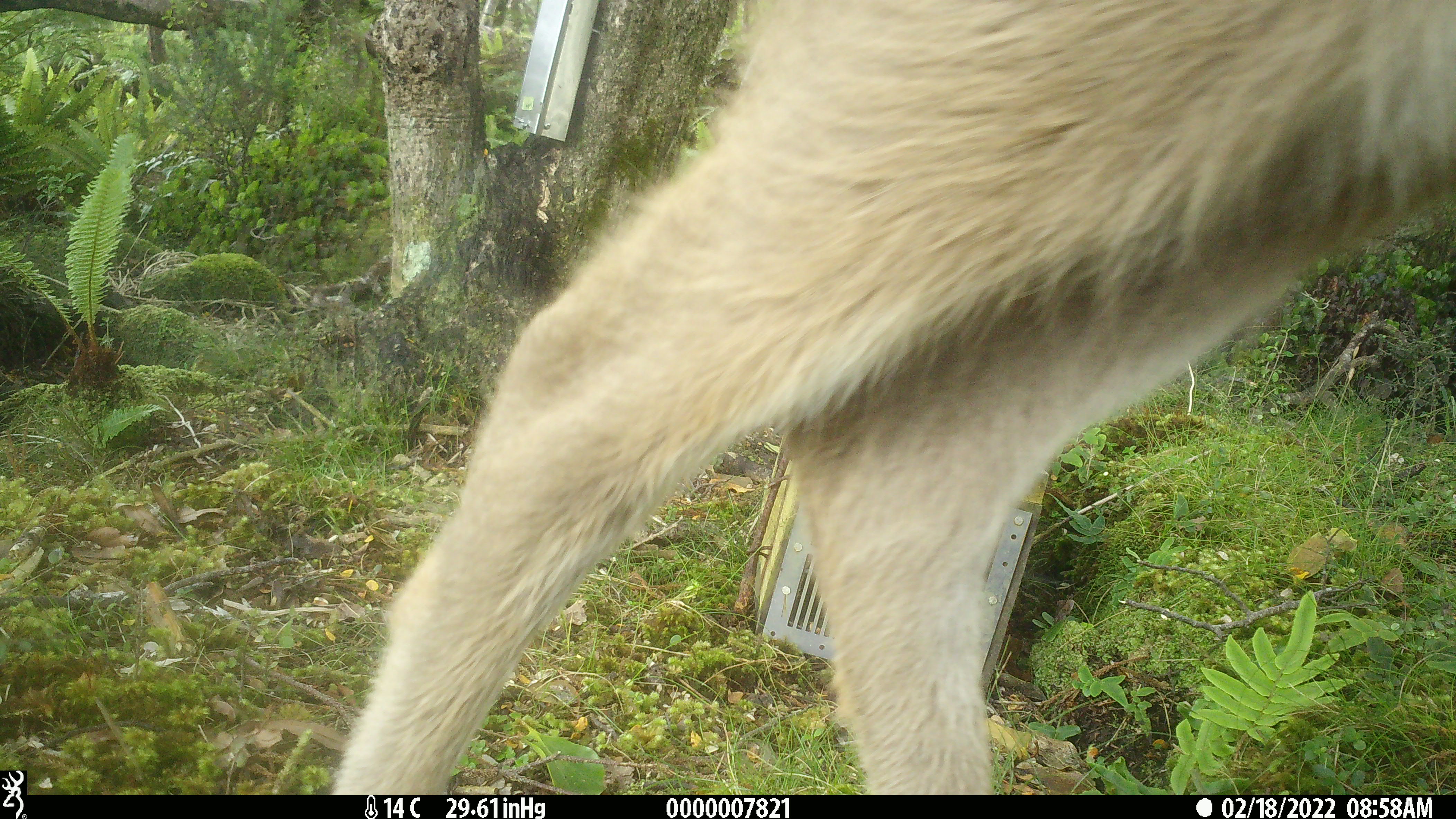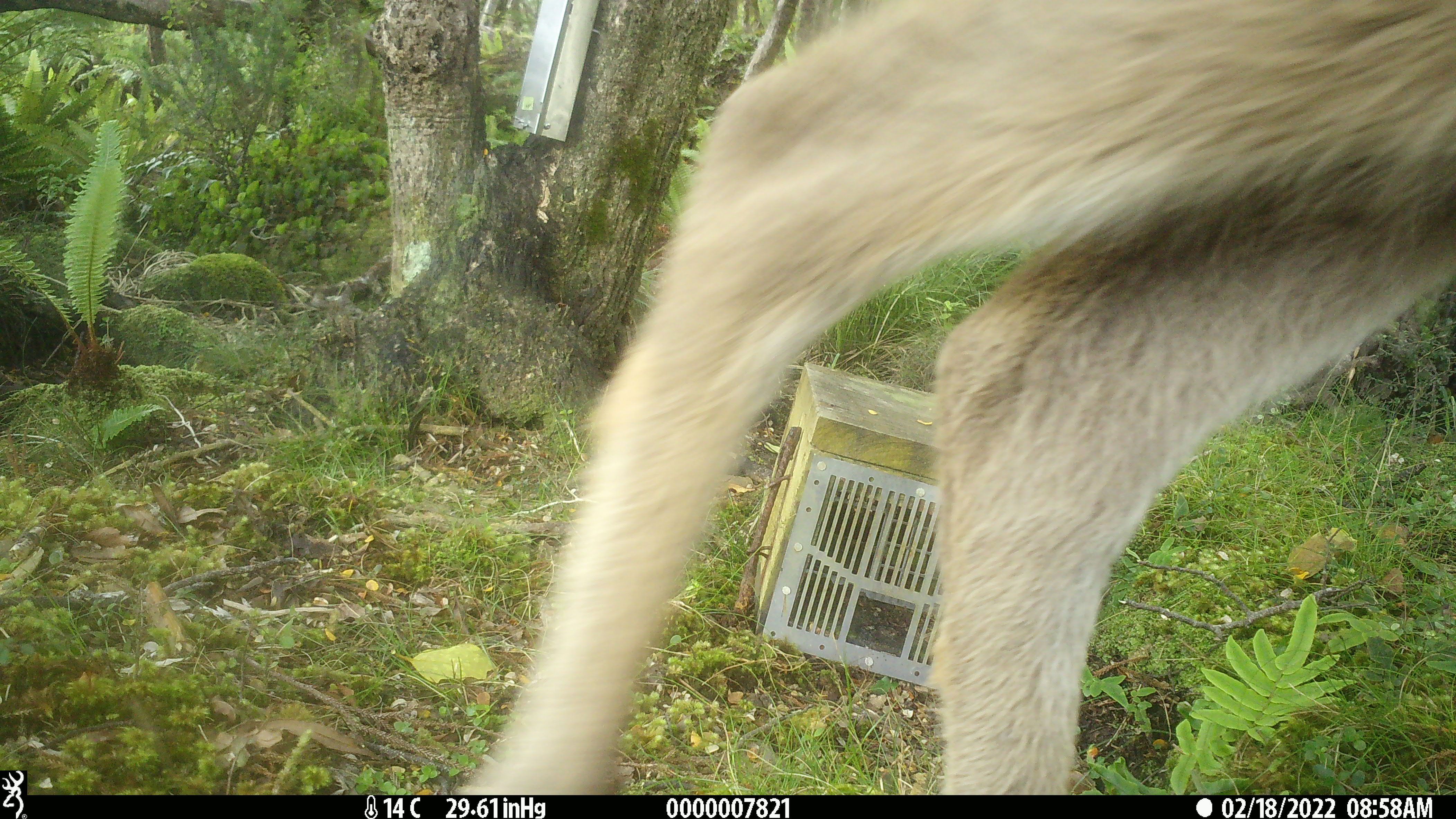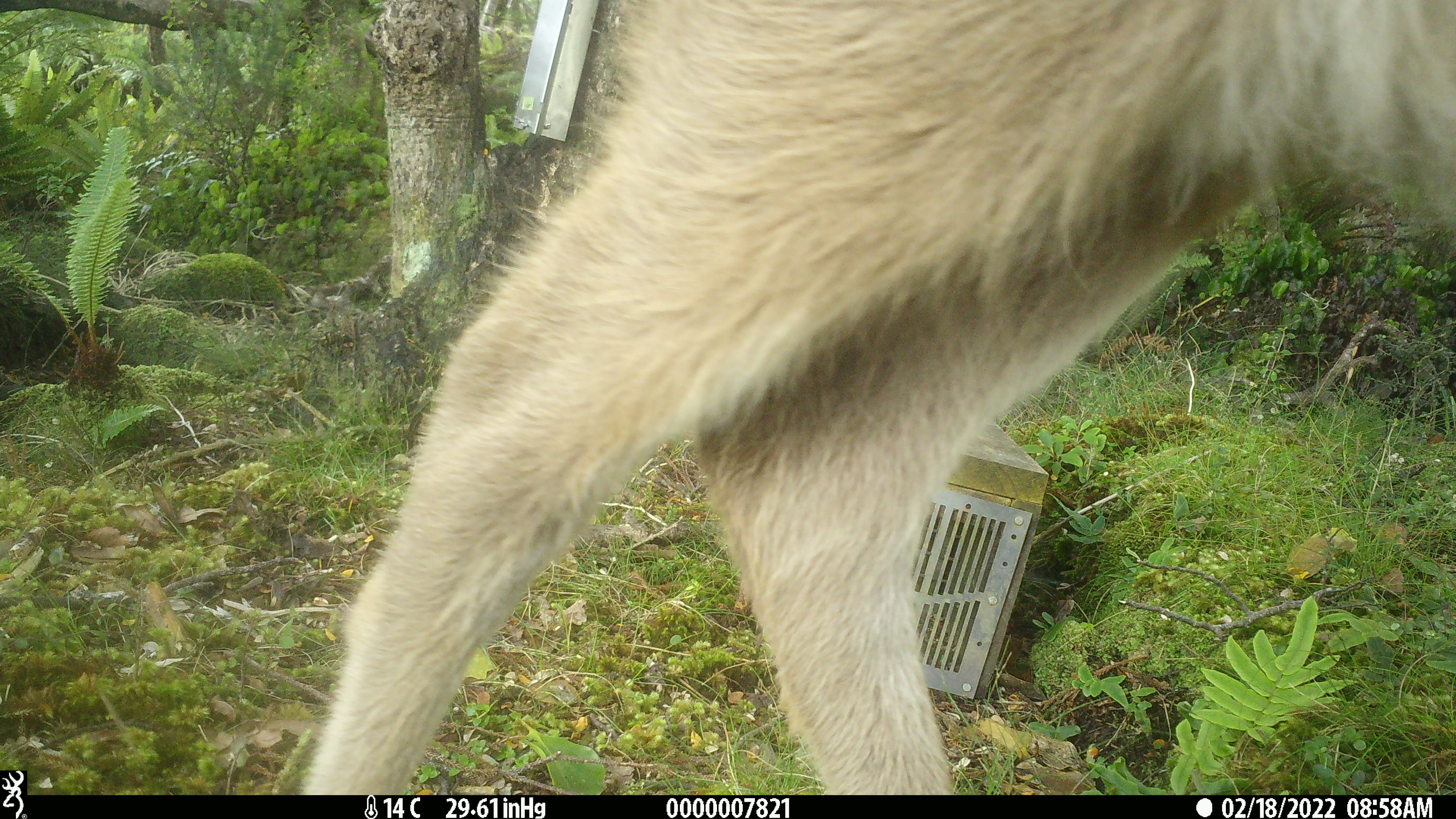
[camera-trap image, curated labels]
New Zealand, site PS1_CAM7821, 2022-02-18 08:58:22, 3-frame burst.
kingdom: Animalia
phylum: Chordata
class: Mammalia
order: Artiodactyla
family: Cervidae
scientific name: Cervidae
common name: deer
Deer (Cervidae).